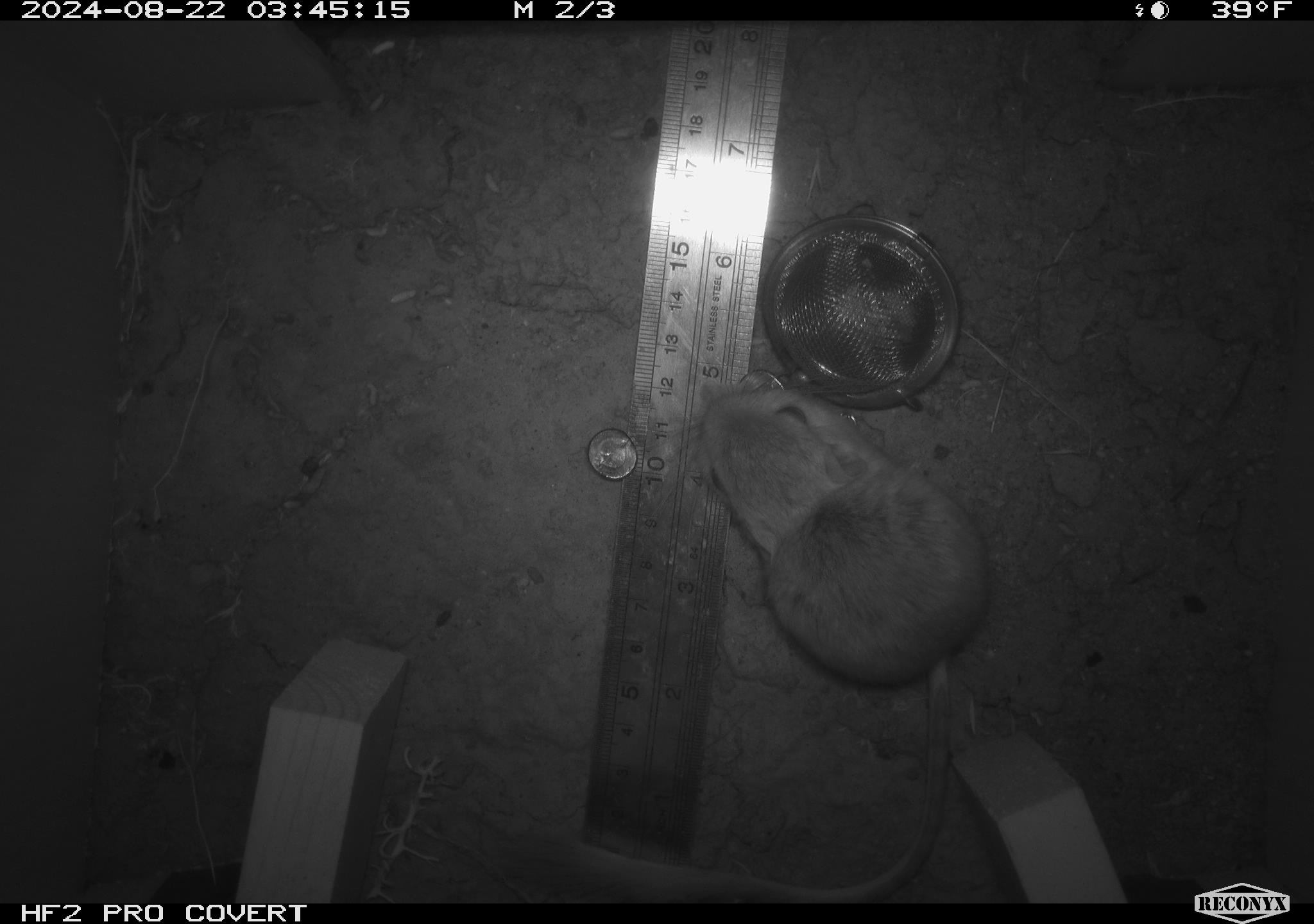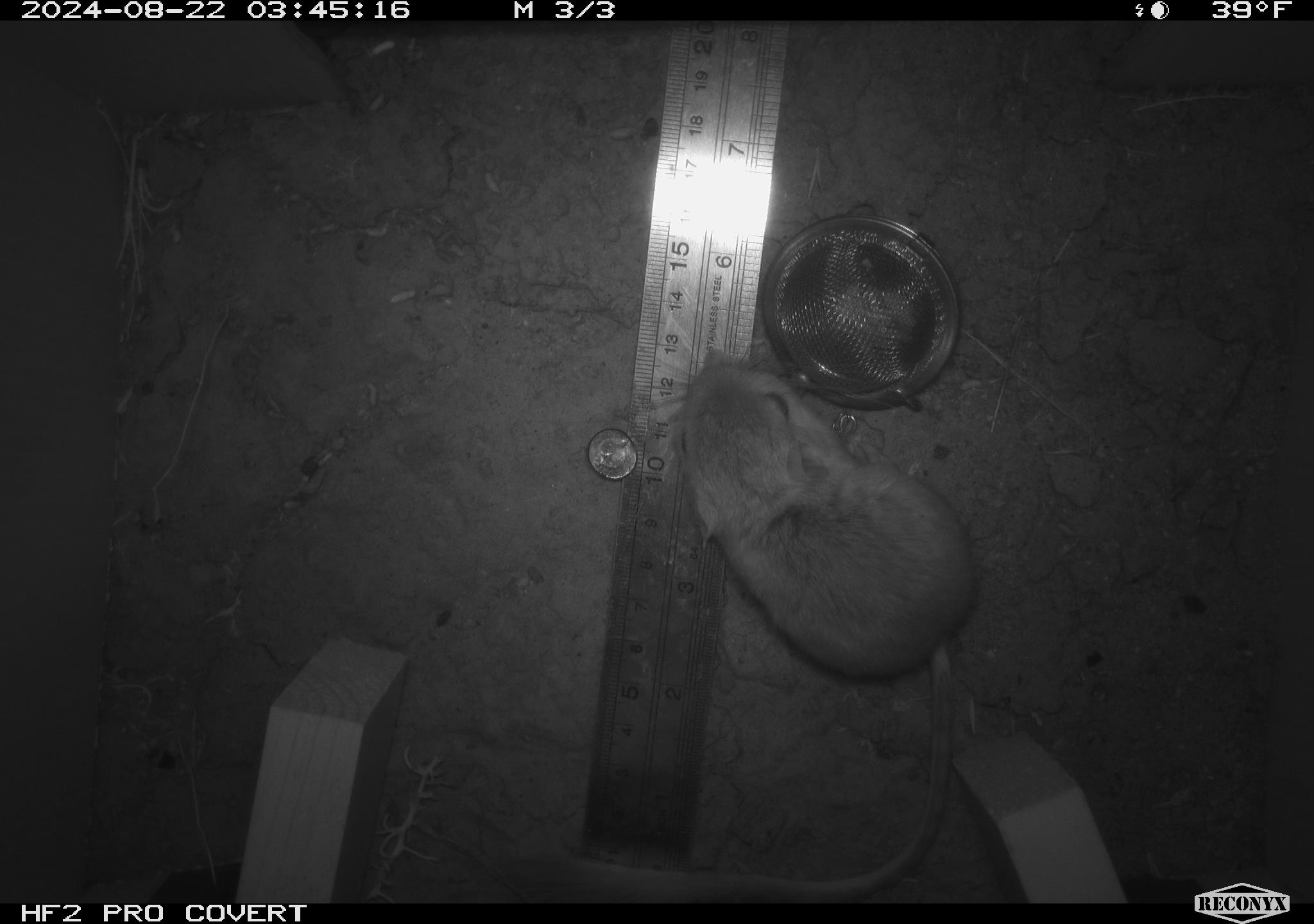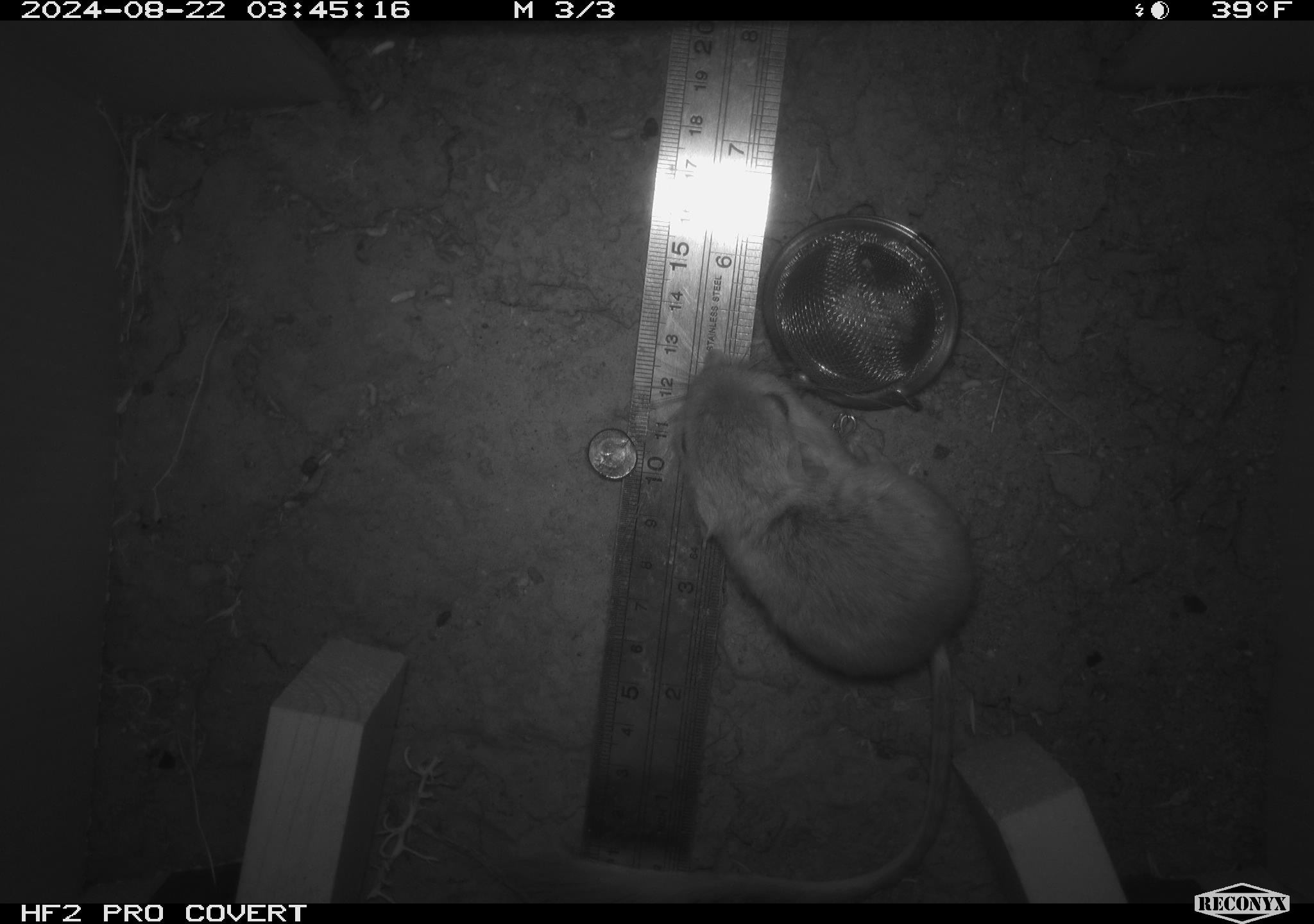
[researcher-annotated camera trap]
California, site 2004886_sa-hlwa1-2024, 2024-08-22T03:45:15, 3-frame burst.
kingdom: Animalia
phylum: Chordata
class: Mammalia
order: Rodentia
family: Heteromyidae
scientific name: Heteromyidae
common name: kangaroo rats and pocket mice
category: heteromyidae family